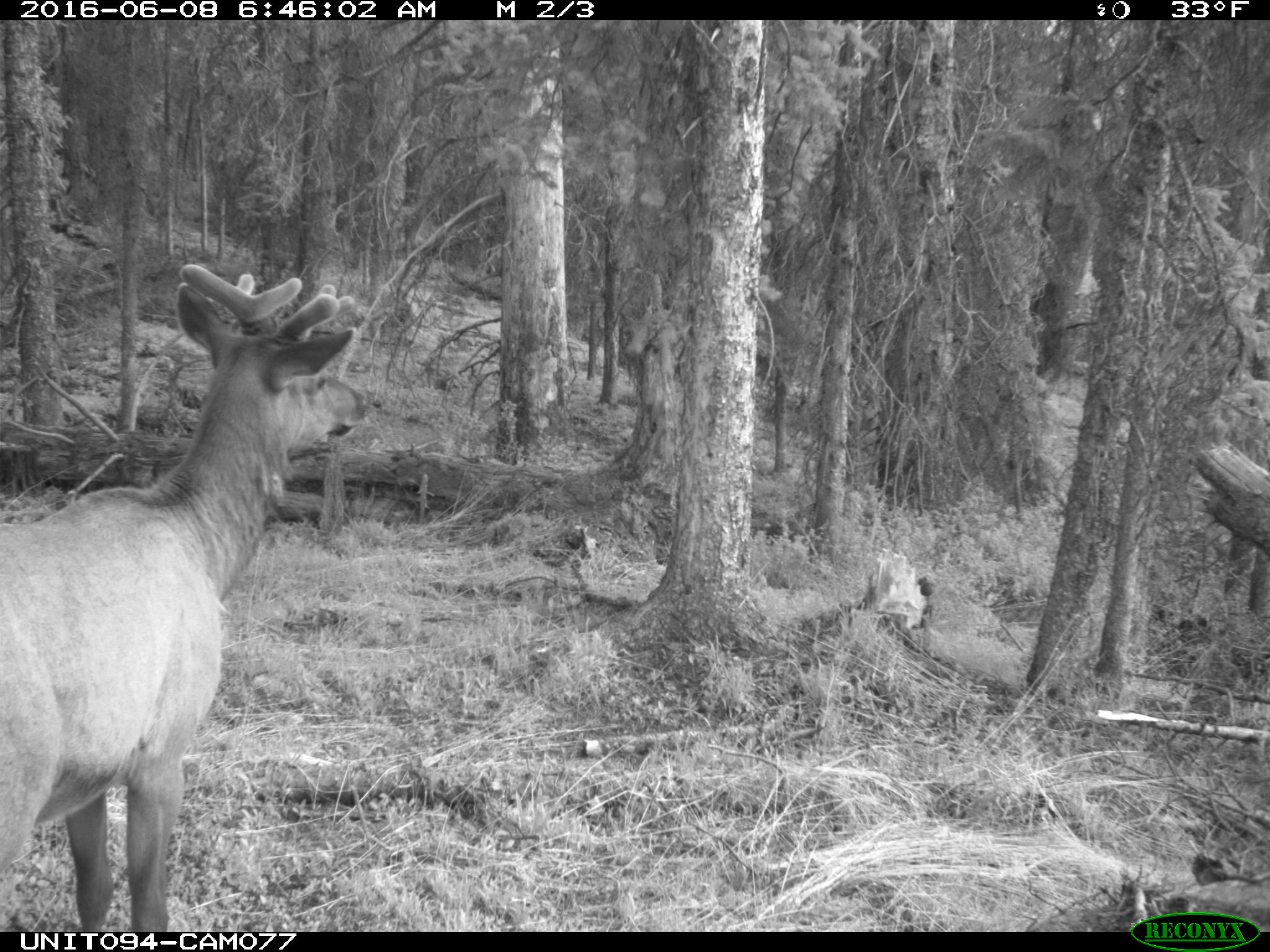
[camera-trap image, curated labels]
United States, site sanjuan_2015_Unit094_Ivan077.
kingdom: Animalia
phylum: Chordata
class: Mammalia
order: Artiodactyla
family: Cervidae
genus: Cervus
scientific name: Cervus elaphus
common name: red deer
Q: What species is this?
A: Cervus elaphus (red deer).